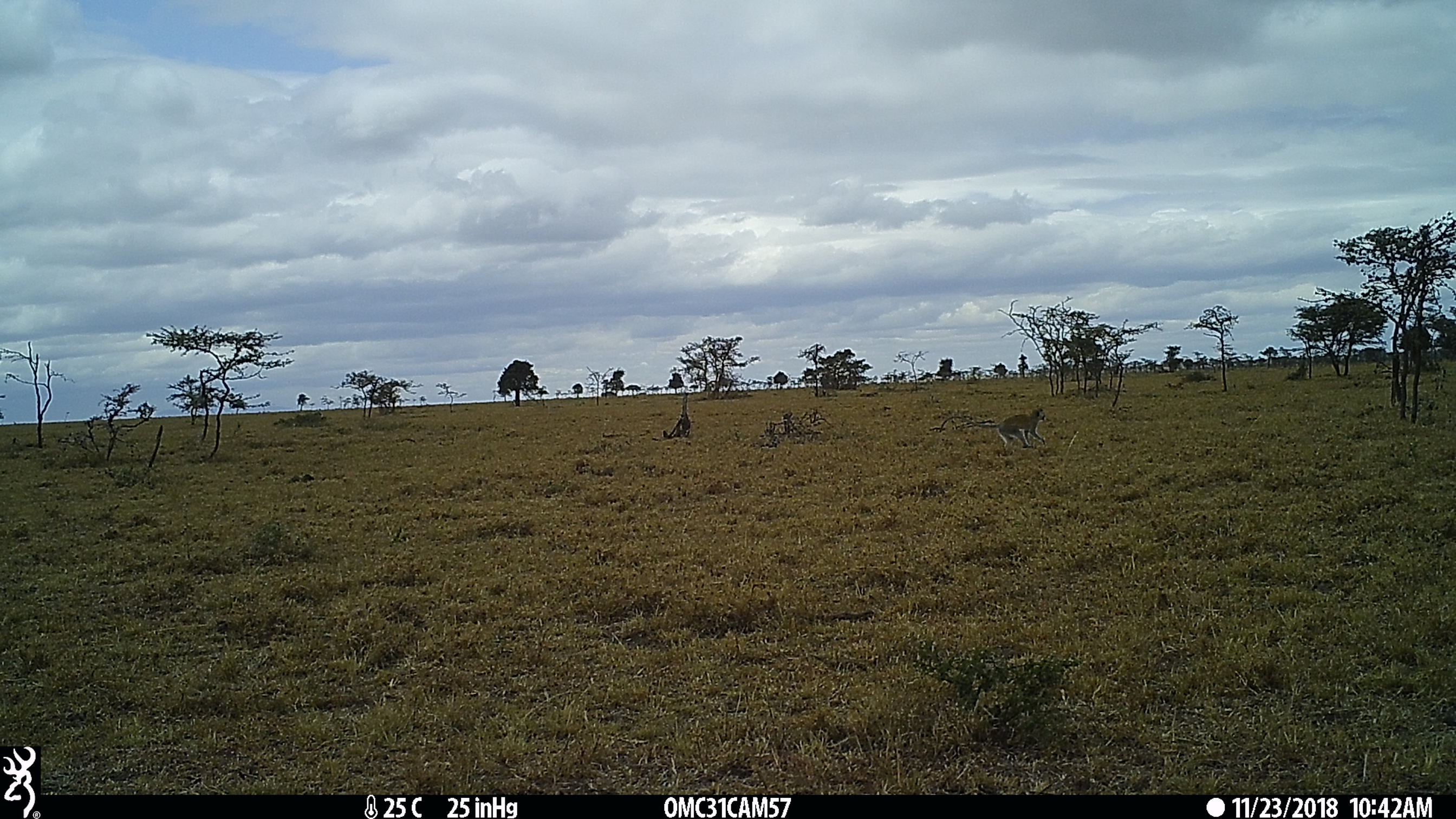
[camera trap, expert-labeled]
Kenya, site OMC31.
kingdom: Animalia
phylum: Chordata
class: Mammalia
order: Primates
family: Cercopithecidae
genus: Chlorocebus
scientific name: Chlorocebus pygerythrus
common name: vervet monkey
Vervet monkey (Chlorocebus pygerythrus).